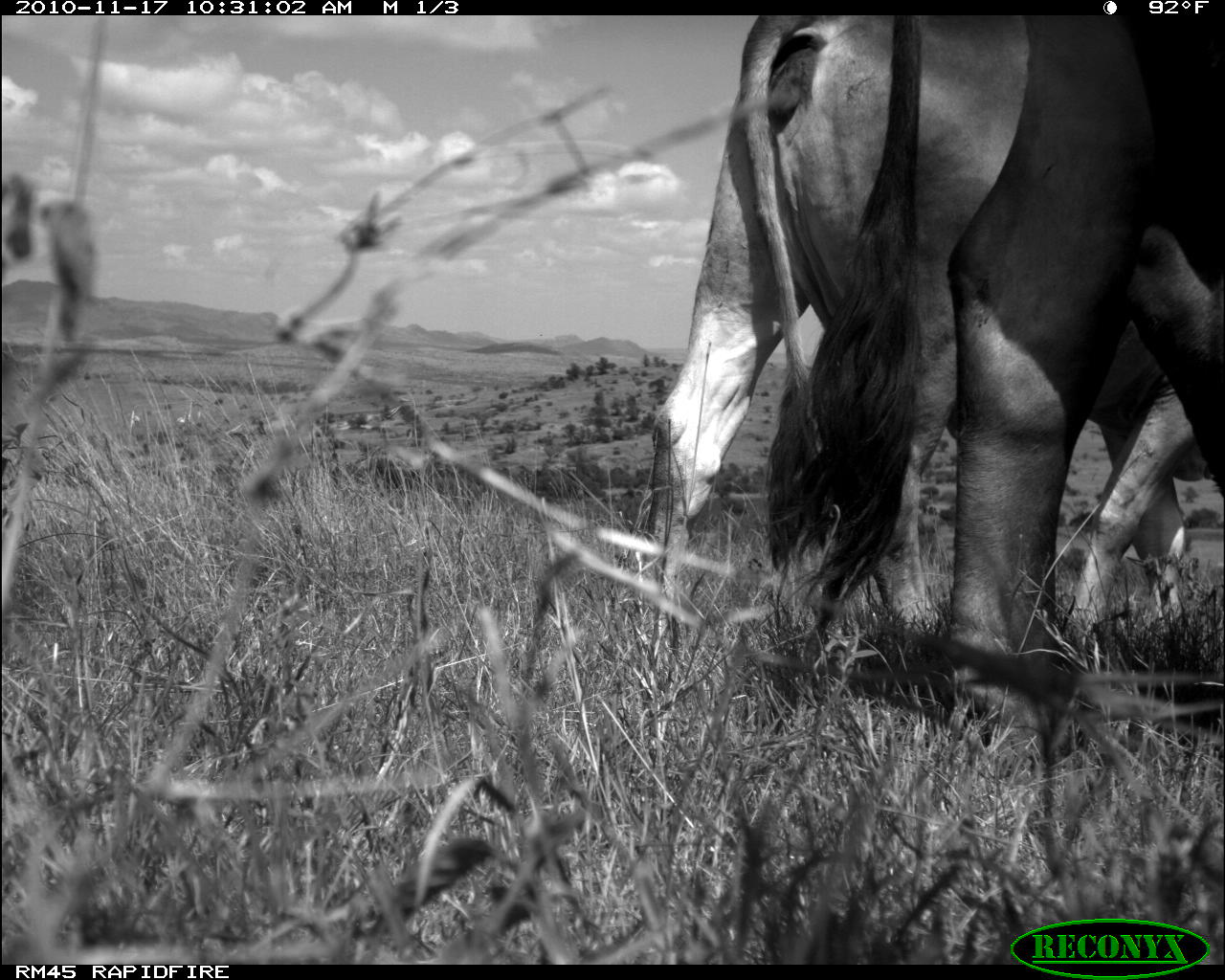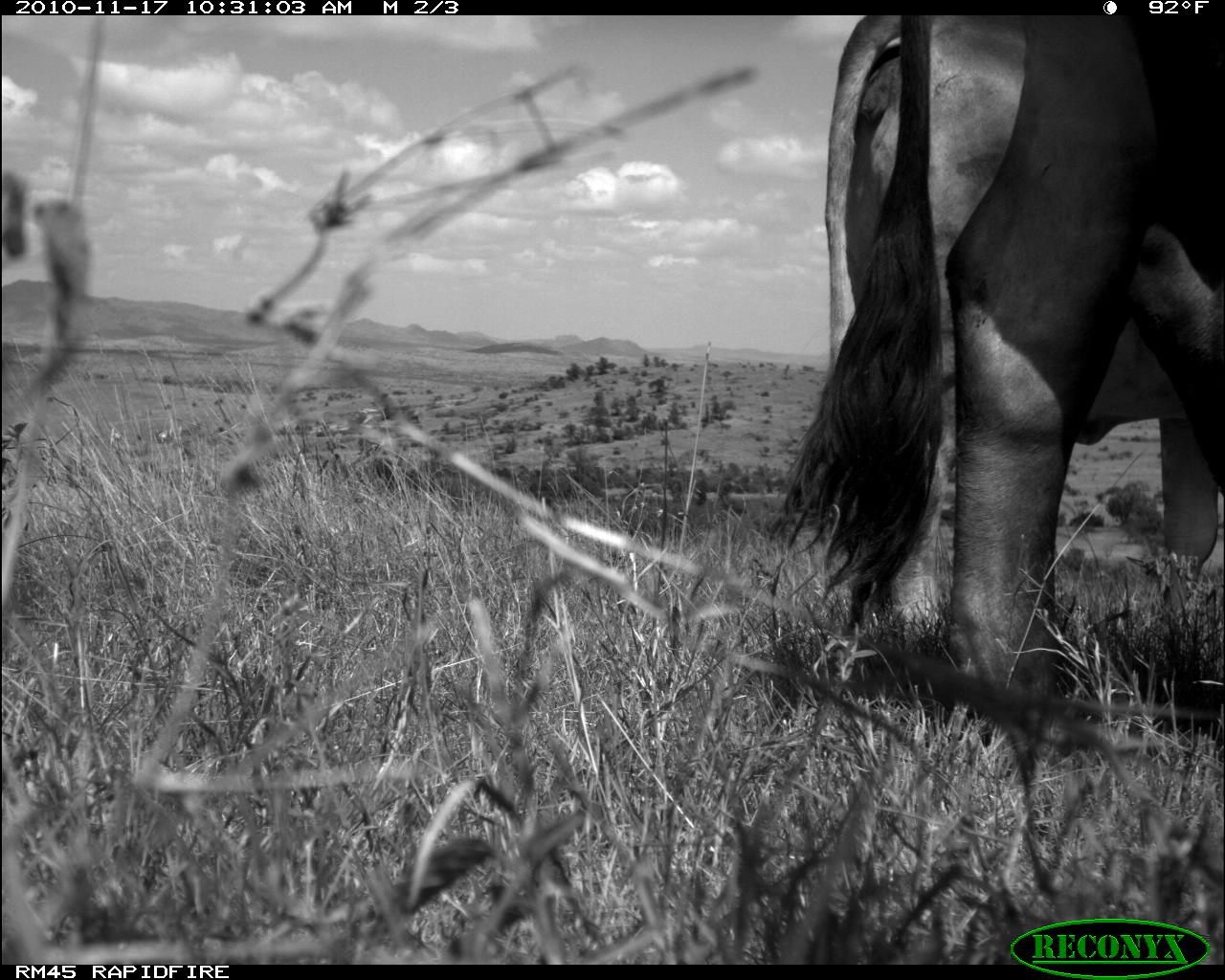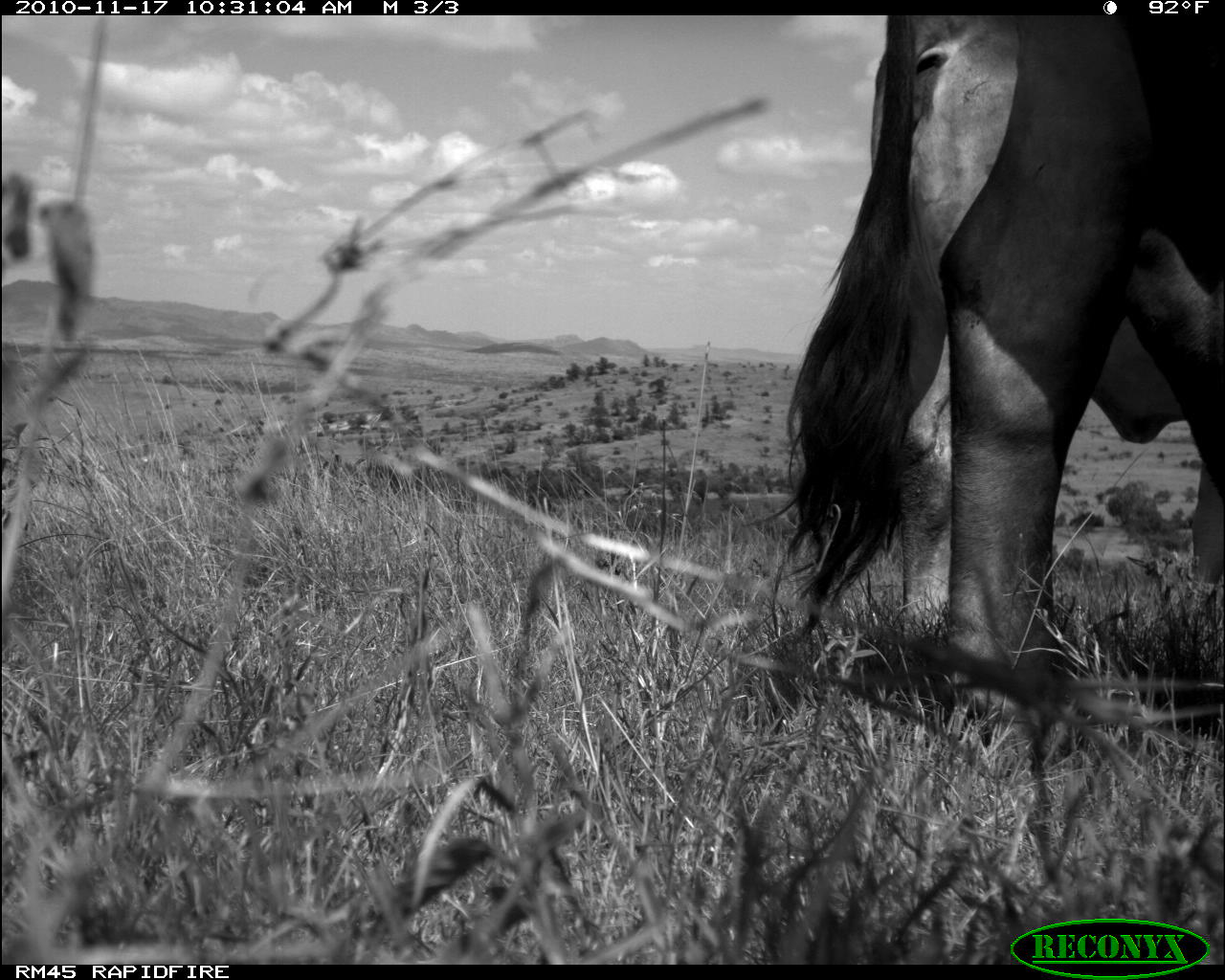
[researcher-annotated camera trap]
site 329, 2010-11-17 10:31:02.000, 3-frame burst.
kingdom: Animalia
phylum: Chordata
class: Mammalia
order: Artiodactyla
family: Bovidae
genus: Bos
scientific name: Bos taurus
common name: domestic cattle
Bos taurus (domestic cattle), count 2.